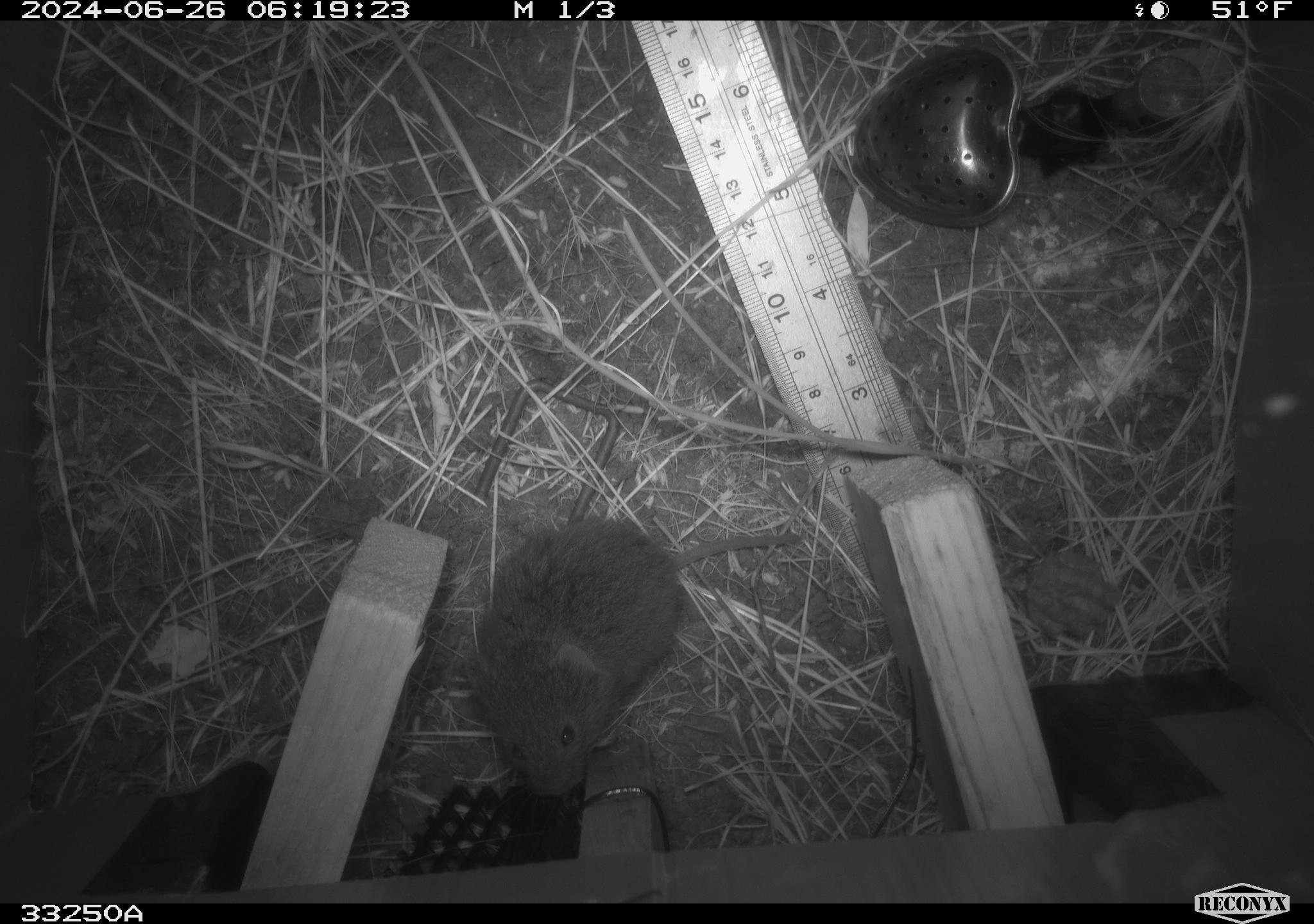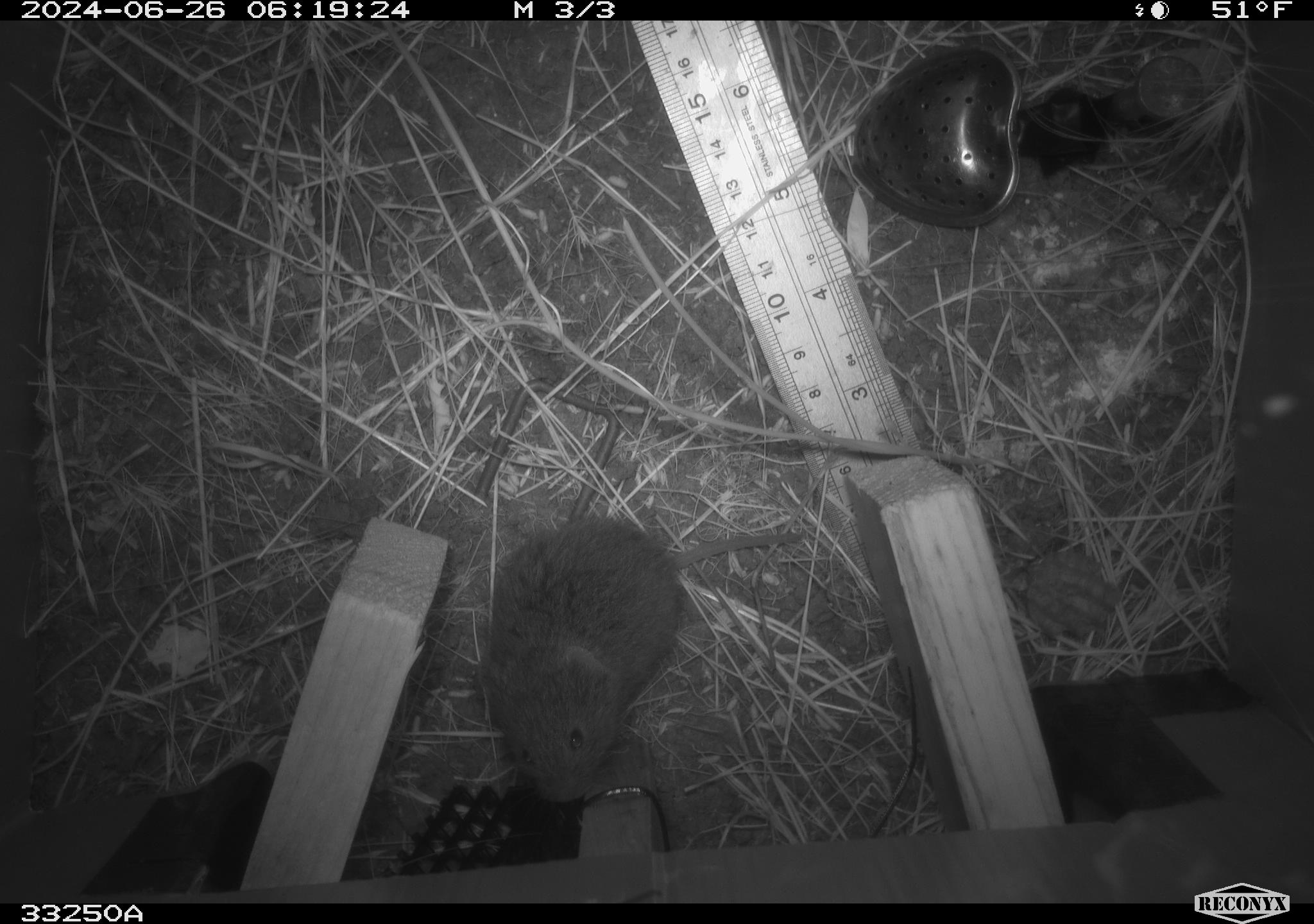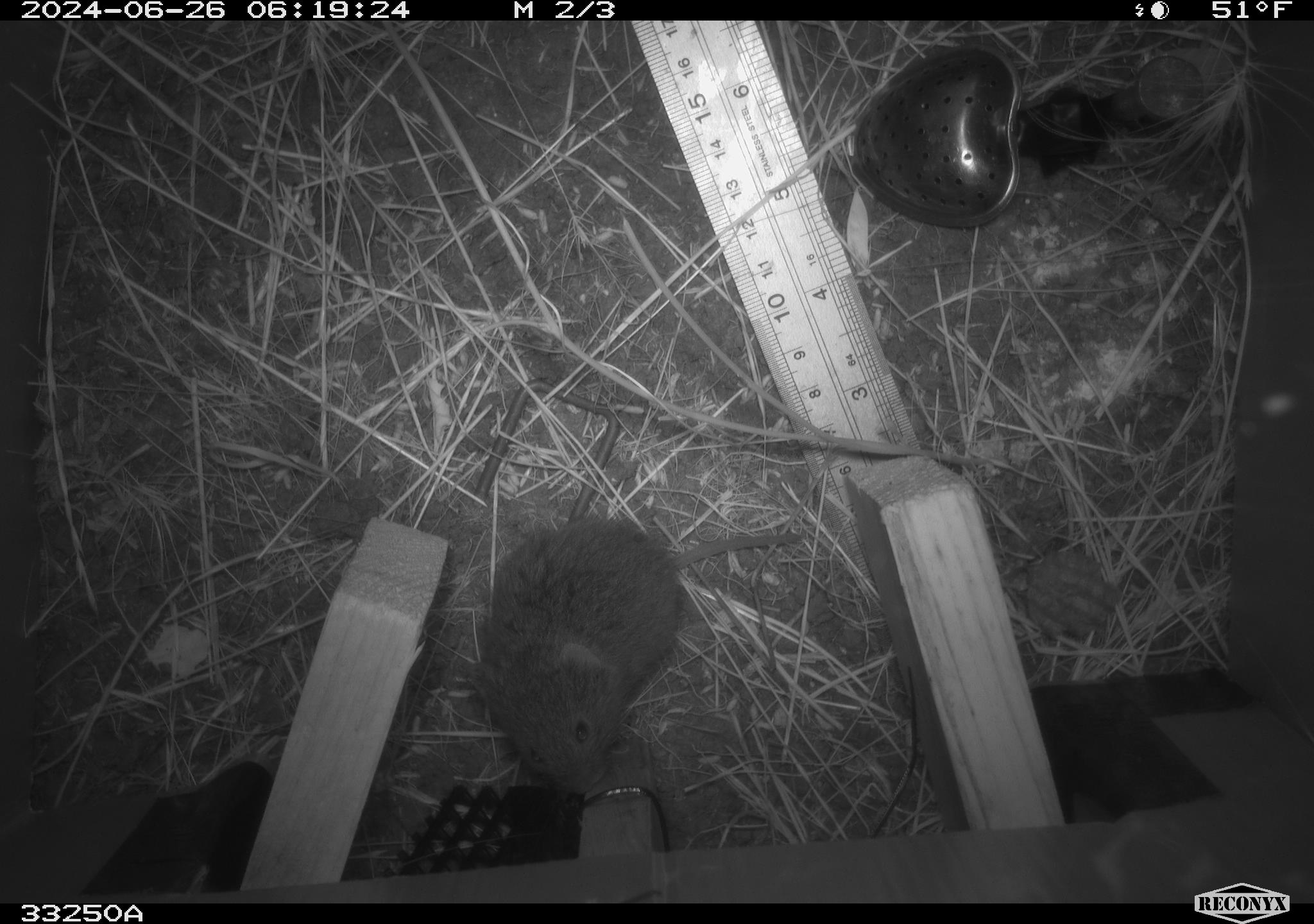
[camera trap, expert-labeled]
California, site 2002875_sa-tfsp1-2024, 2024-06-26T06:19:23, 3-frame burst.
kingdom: Animalia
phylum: Chordata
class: Mammalia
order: Rodentia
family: Cricetidae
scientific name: Arvicolinae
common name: voles, lemmings, and muskrats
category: arvicolinae subfamily